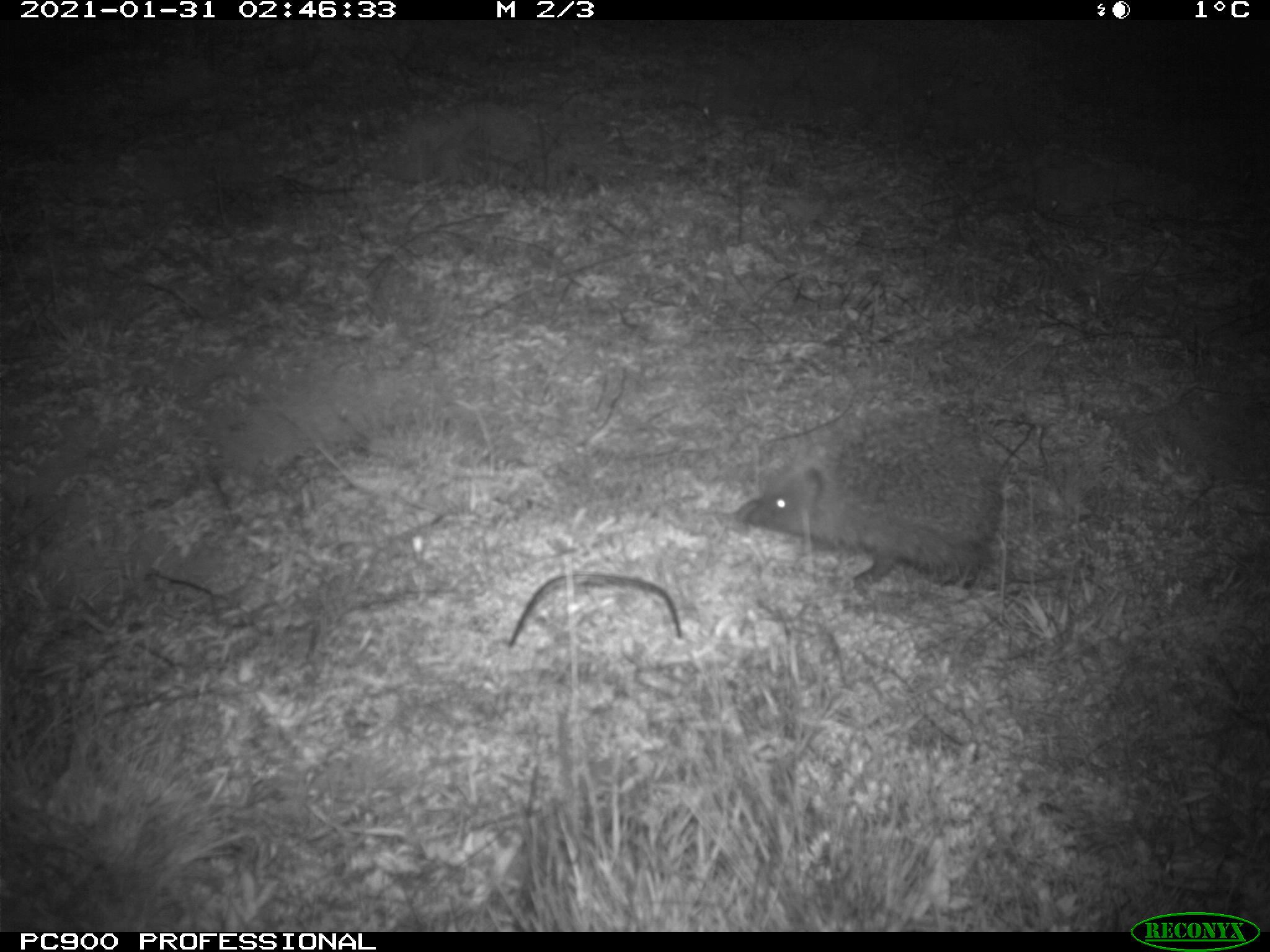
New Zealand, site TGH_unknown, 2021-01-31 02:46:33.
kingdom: Animalia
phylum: Chordata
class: Mammalia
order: Eulipotyphla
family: Erinaceidae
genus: Erinaceus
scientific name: Erinaceus europaeus europaeus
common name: european hedgehog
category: hedgehog